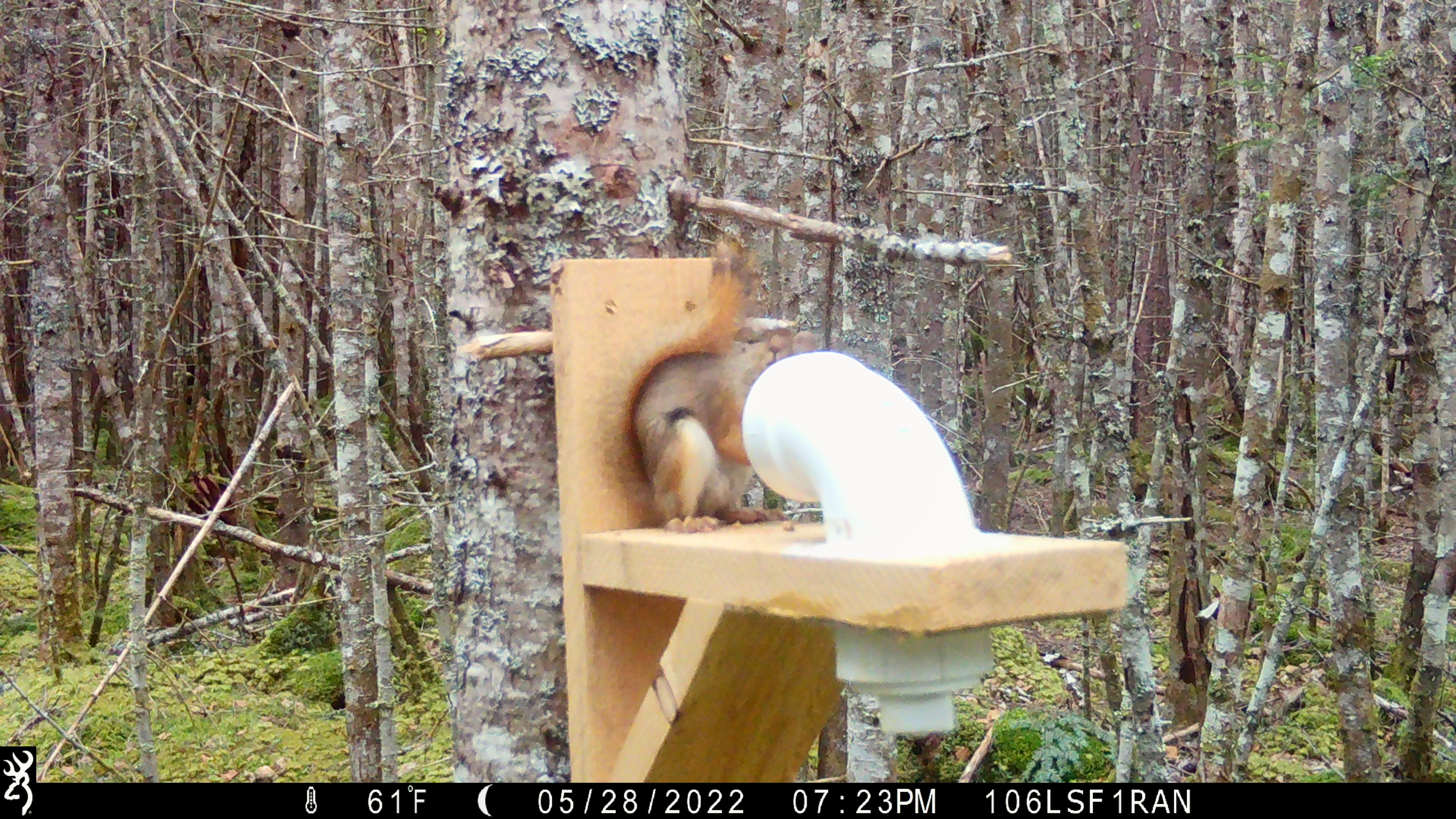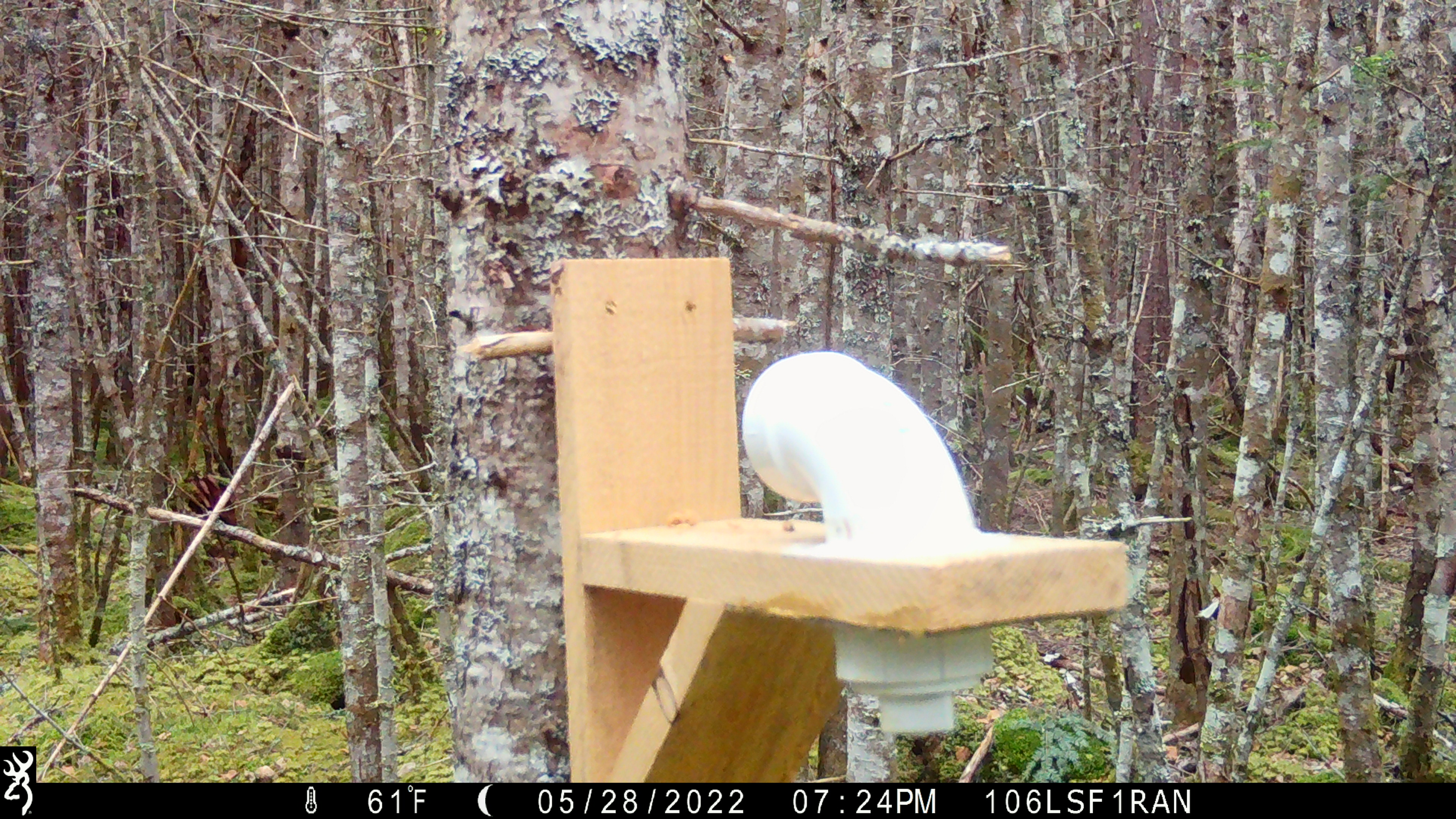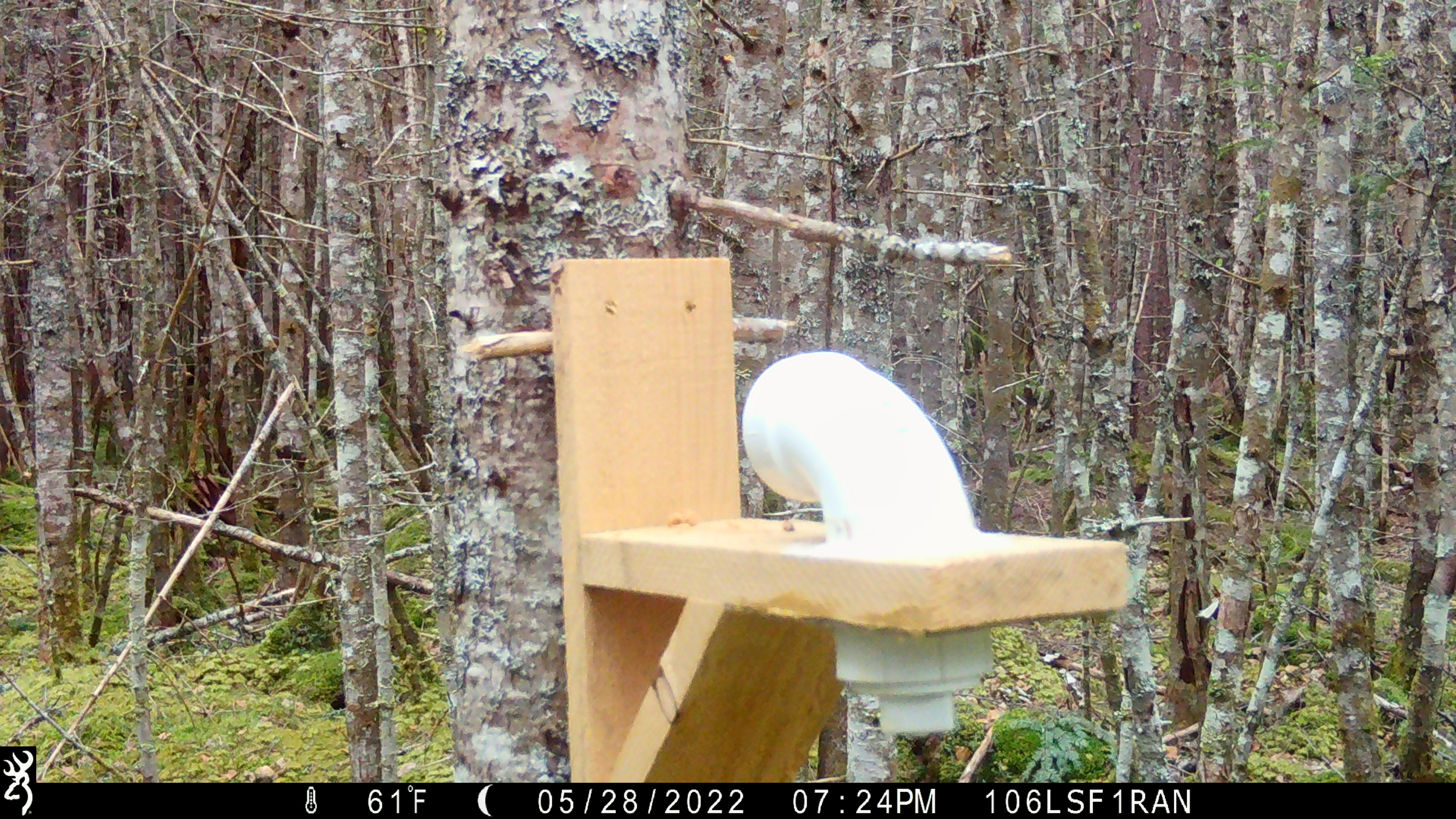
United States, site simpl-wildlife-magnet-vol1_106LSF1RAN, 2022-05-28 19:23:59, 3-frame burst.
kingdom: Animalia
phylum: Chordata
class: Mammalia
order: Rodentia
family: Sciuridae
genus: Tamiasciurus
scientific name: Tamiasciurus hudsonicus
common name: red squirrel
Red squirrel (Tamiasciurus hudsonicus).